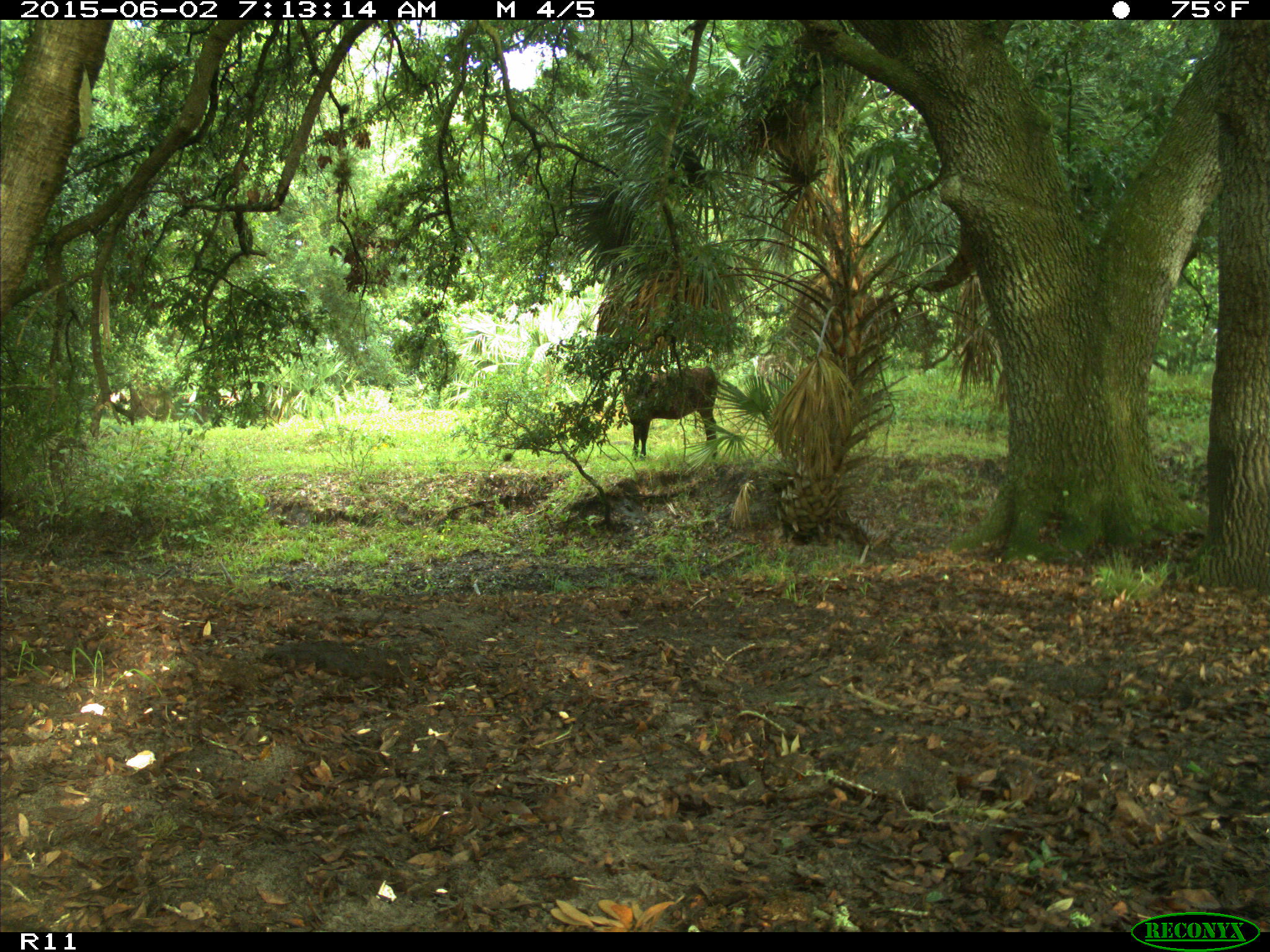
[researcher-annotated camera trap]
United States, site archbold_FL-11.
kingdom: Animalia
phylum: Chordata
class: Mammalia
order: Artiodactyla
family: Bovidae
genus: Bos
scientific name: Bos taurus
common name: domestic cow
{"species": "Bos taurus (domestic cow)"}